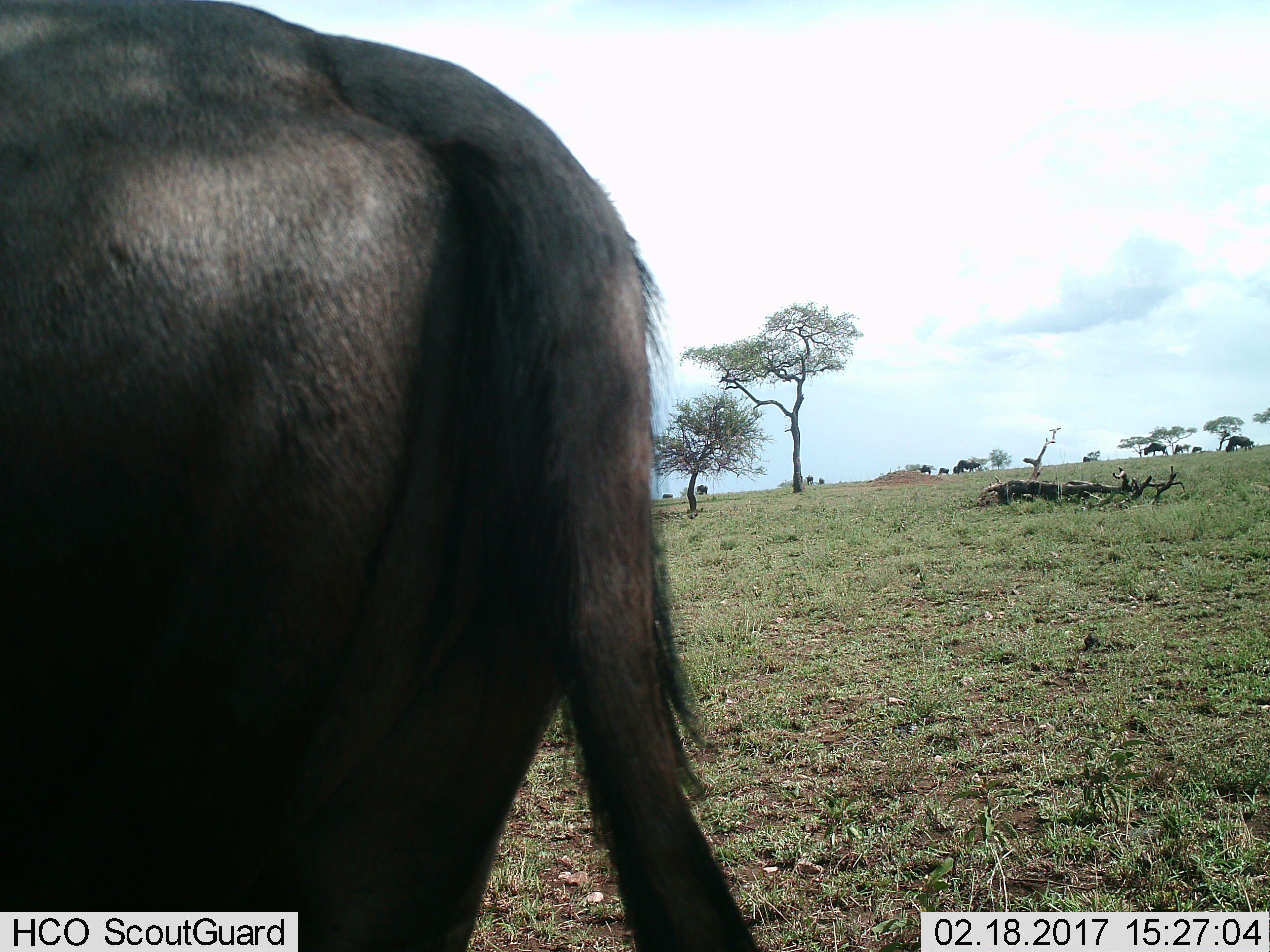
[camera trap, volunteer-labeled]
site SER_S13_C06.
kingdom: Animalia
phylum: Chordata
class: Mammalia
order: Artiodactyla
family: Bovidae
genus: Connochaetes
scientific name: Connochaetes taurinus taurinus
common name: blue wildebeest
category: wildebeestblue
Wildebeestblue (blue wildebeest) (Connochaetes taurinus taurinus), count 11-50. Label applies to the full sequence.